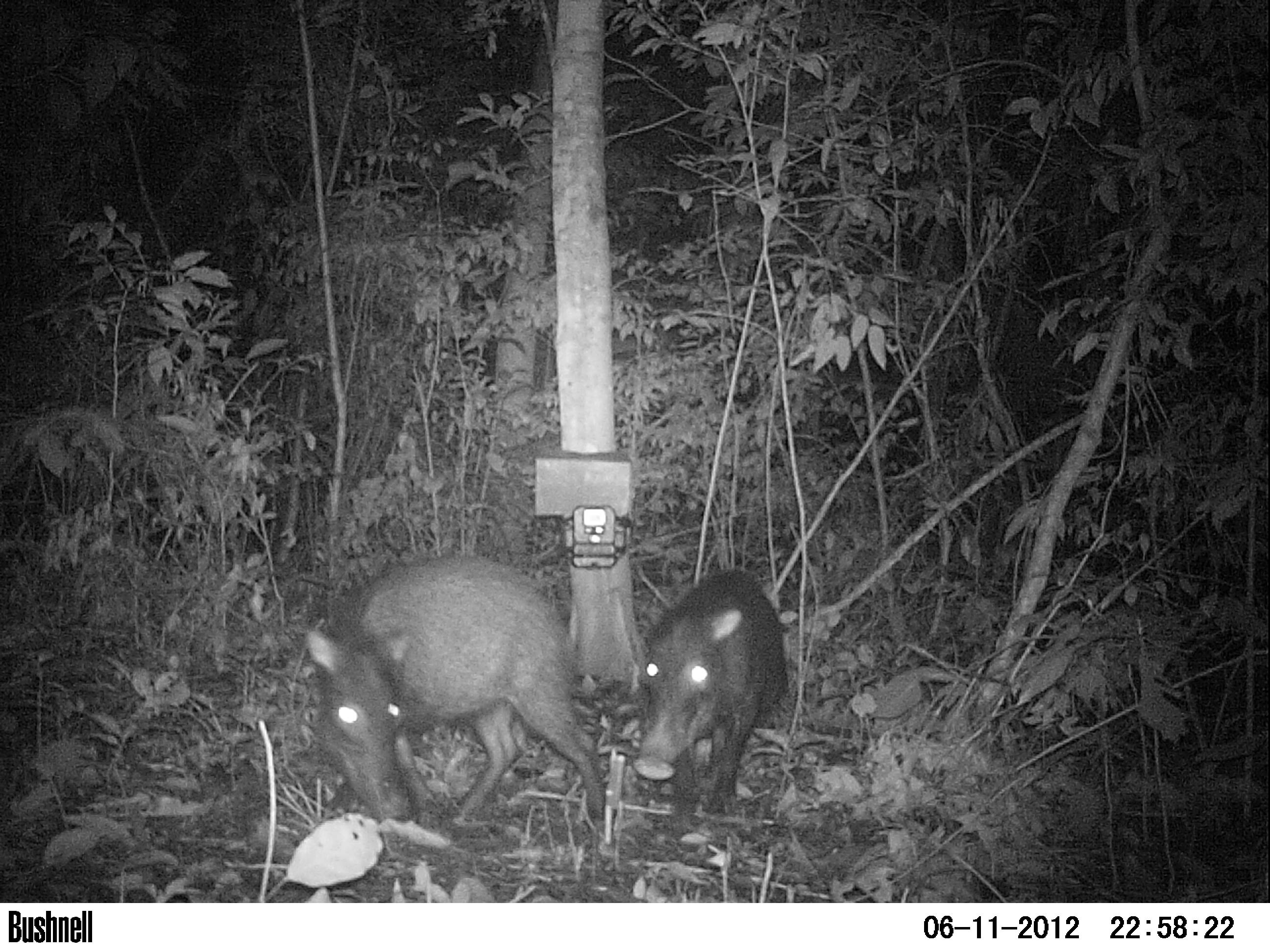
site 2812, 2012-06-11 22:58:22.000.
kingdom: Animalia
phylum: Chordata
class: Mammalia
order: Artiodactyla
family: Tayassuidae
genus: Tayassu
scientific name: Tayassu pecari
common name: white-lipped peccary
Tayassu pecari (white-lipped peccary), count 12, age adult.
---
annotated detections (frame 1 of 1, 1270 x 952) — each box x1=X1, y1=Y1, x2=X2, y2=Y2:
tayassu pecari: x1=300, y1=552, x2=609, y2=832; x1=630, y1=569, x2=792, y2=840